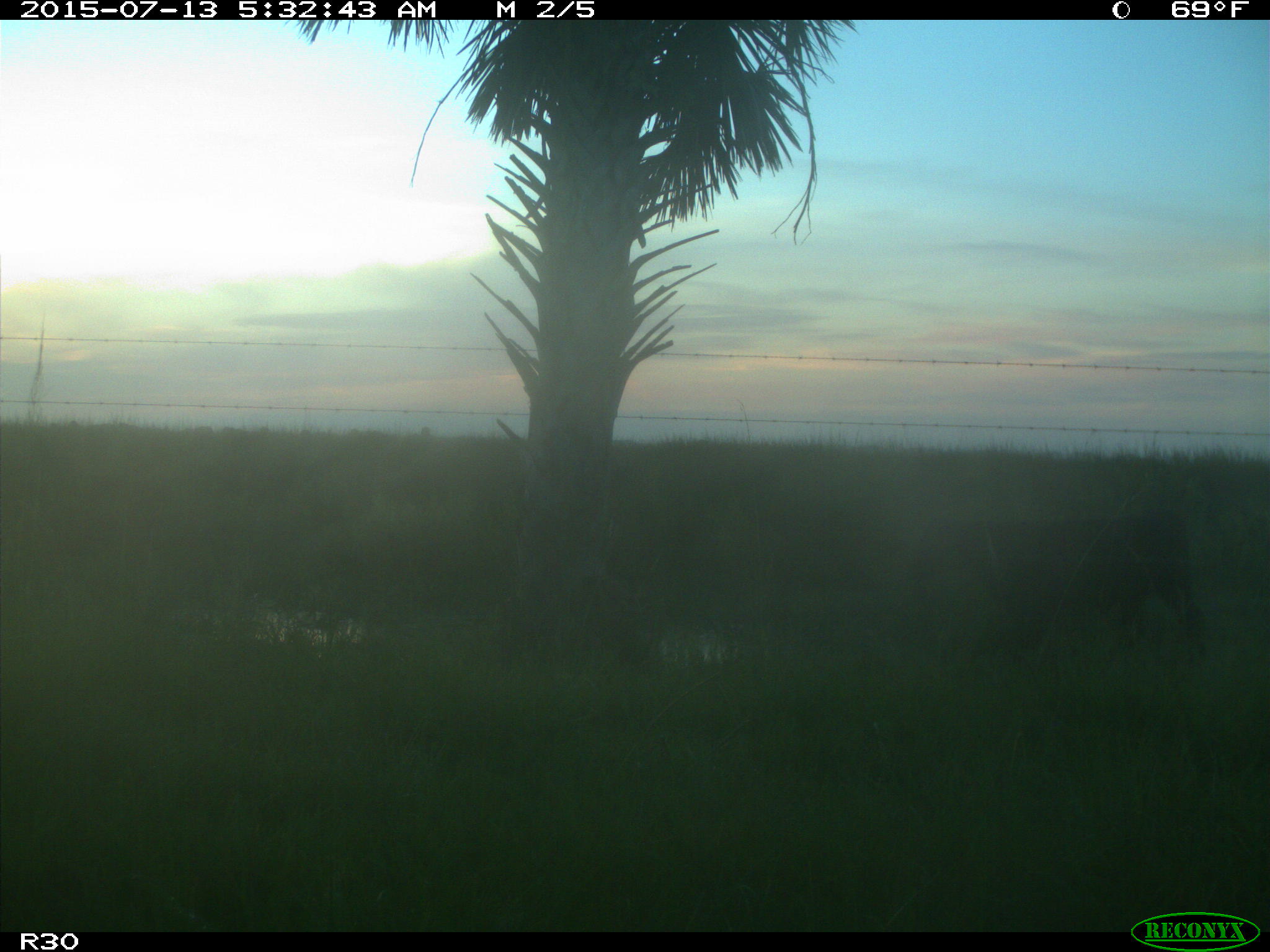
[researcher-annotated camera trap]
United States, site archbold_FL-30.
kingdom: Animalia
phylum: Chordata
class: Mammalia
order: Artiodactyla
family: Bovidae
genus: Bos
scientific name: Bos taurus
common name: domestic cow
Bos taurus (domestic cow).